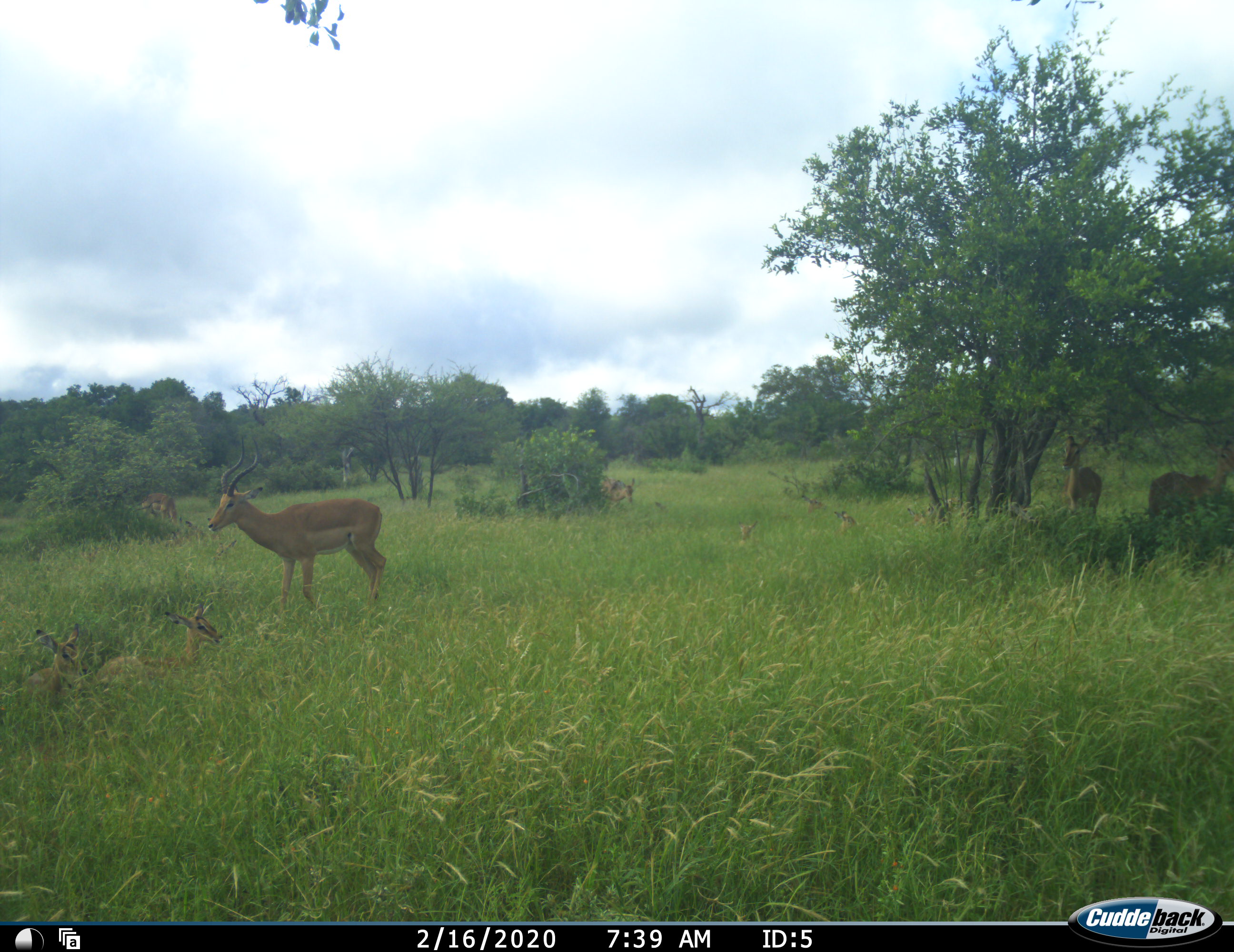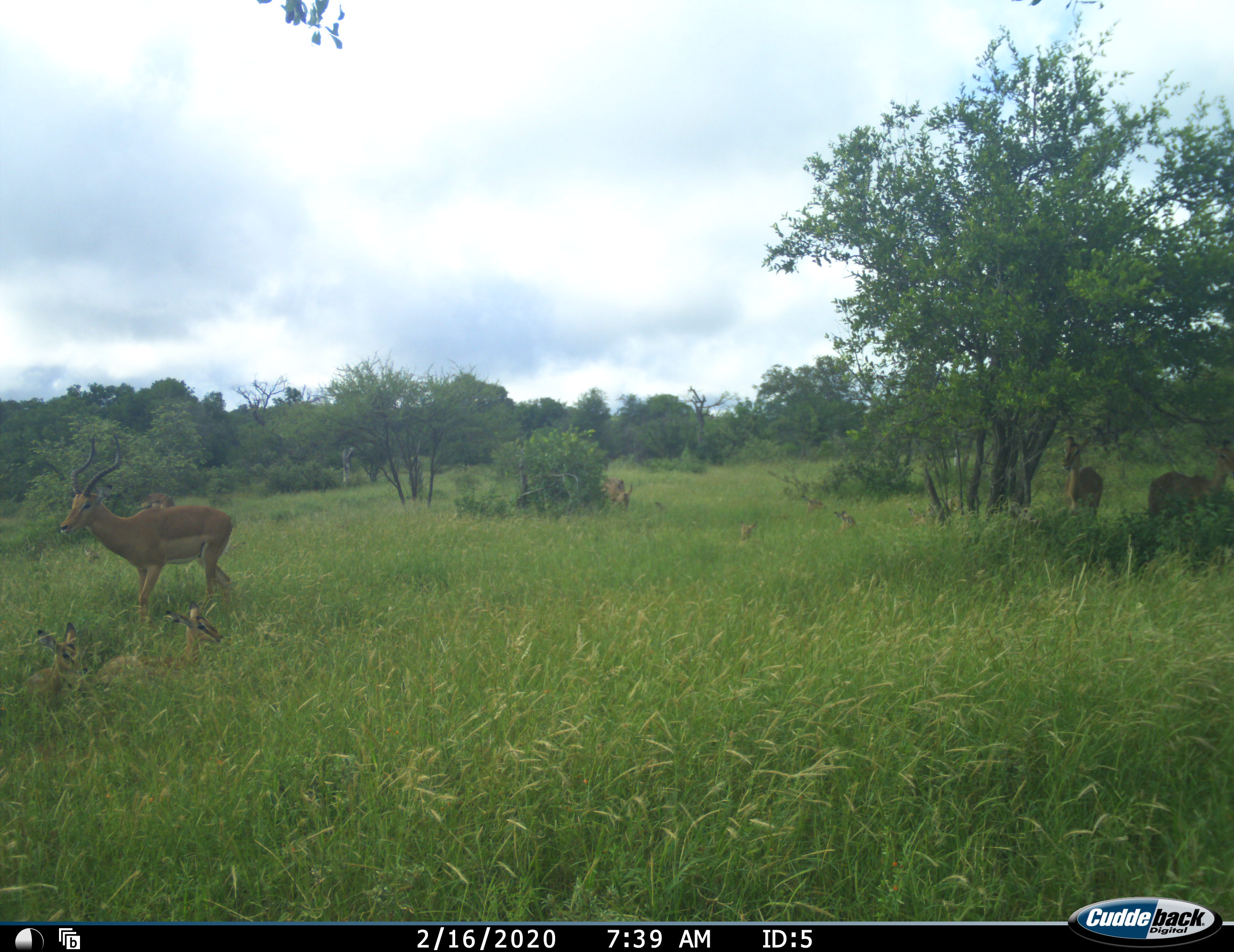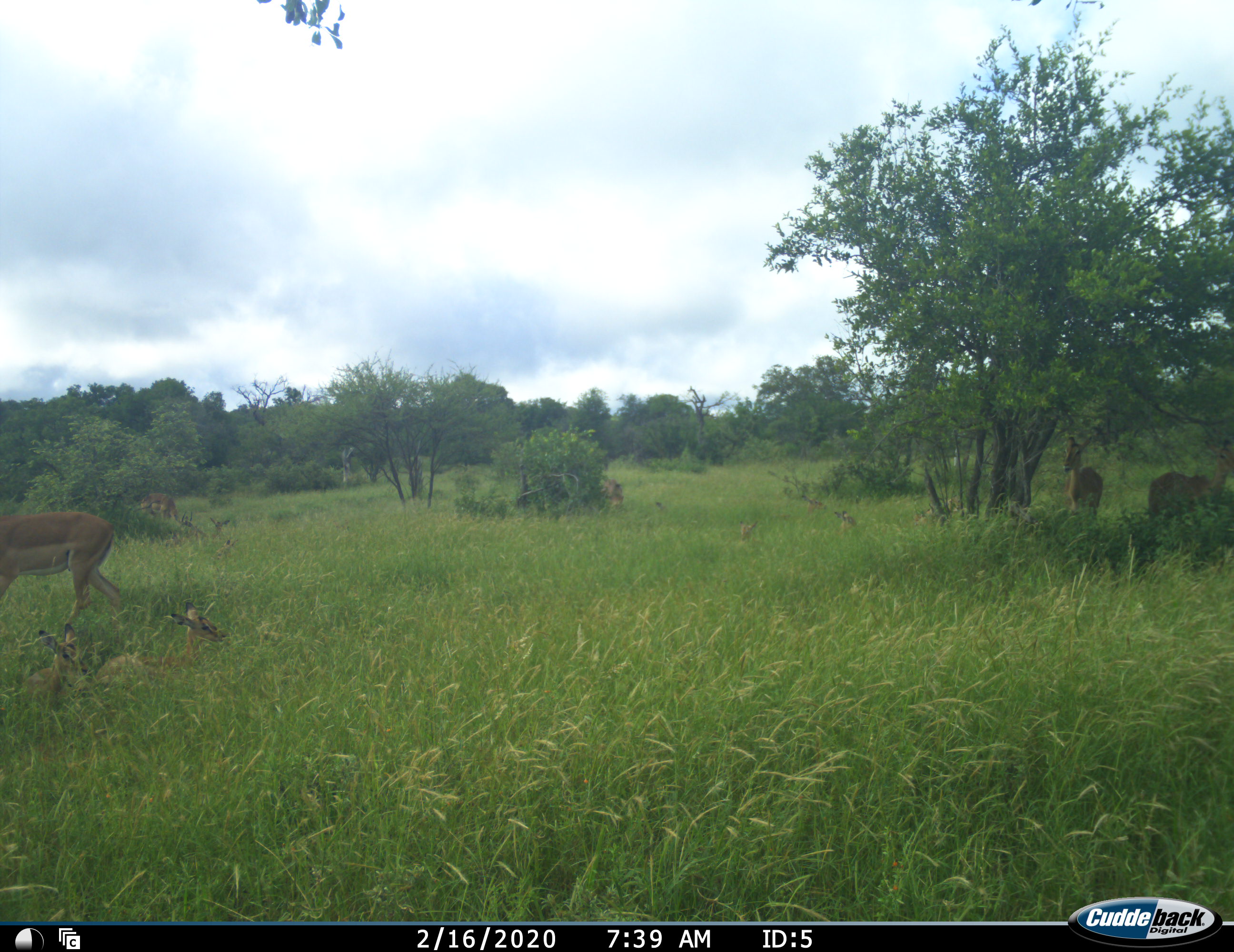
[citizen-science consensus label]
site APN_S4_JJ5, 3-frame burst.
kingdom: Animalia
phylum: Chordata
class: Mammalia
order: Artiodactyla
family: Bovidae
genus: Aepyceros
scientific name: Aepyceros melampus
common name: impala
Impala (Aepyceros melampus), count 6. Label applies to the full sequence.